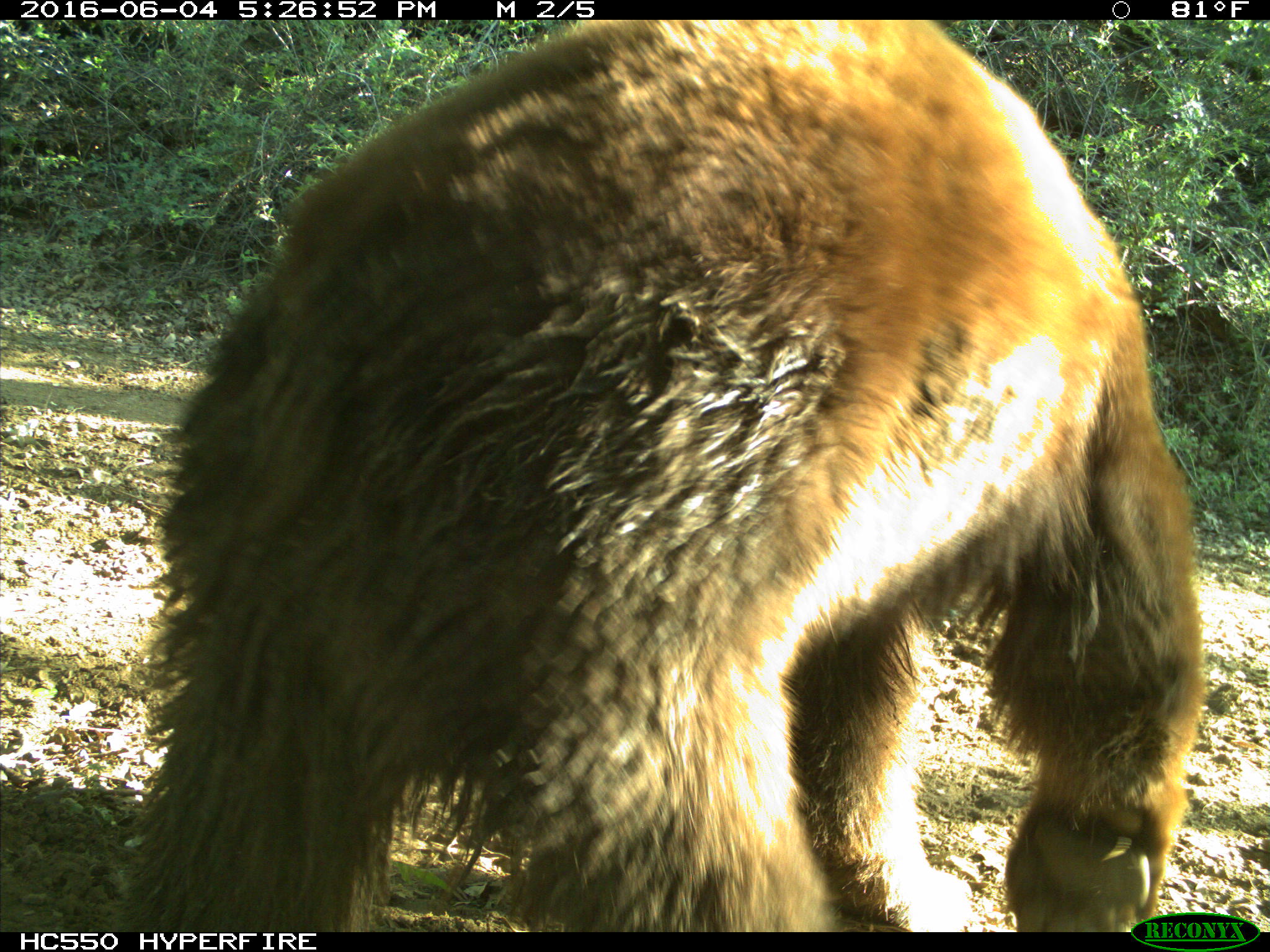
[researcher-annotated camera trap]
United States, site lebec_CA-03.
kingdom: Animalia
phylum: Chordata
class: Mammalia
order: Carnivora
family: Ursidae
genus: Ursus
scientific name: Ursus americanus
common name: american black bear